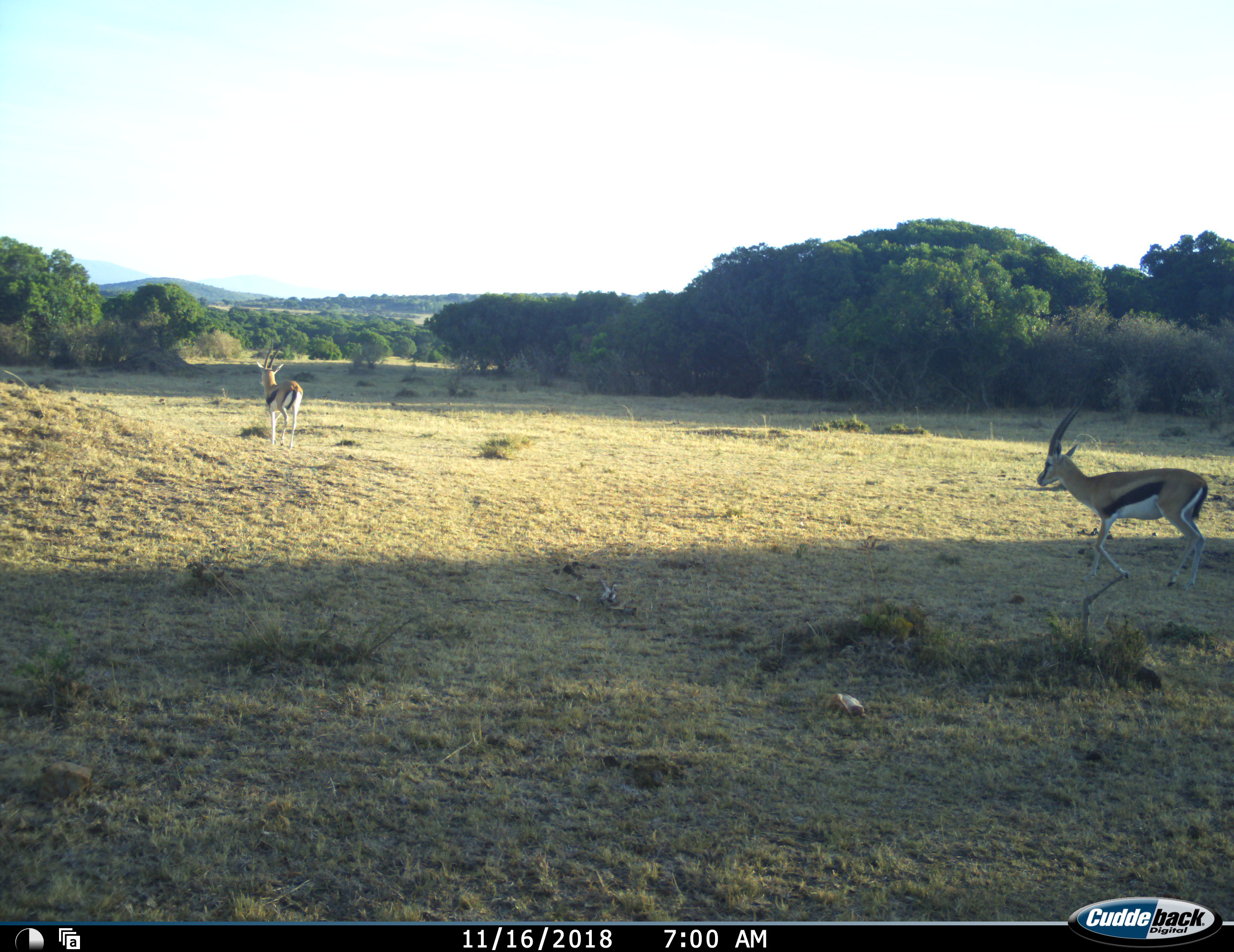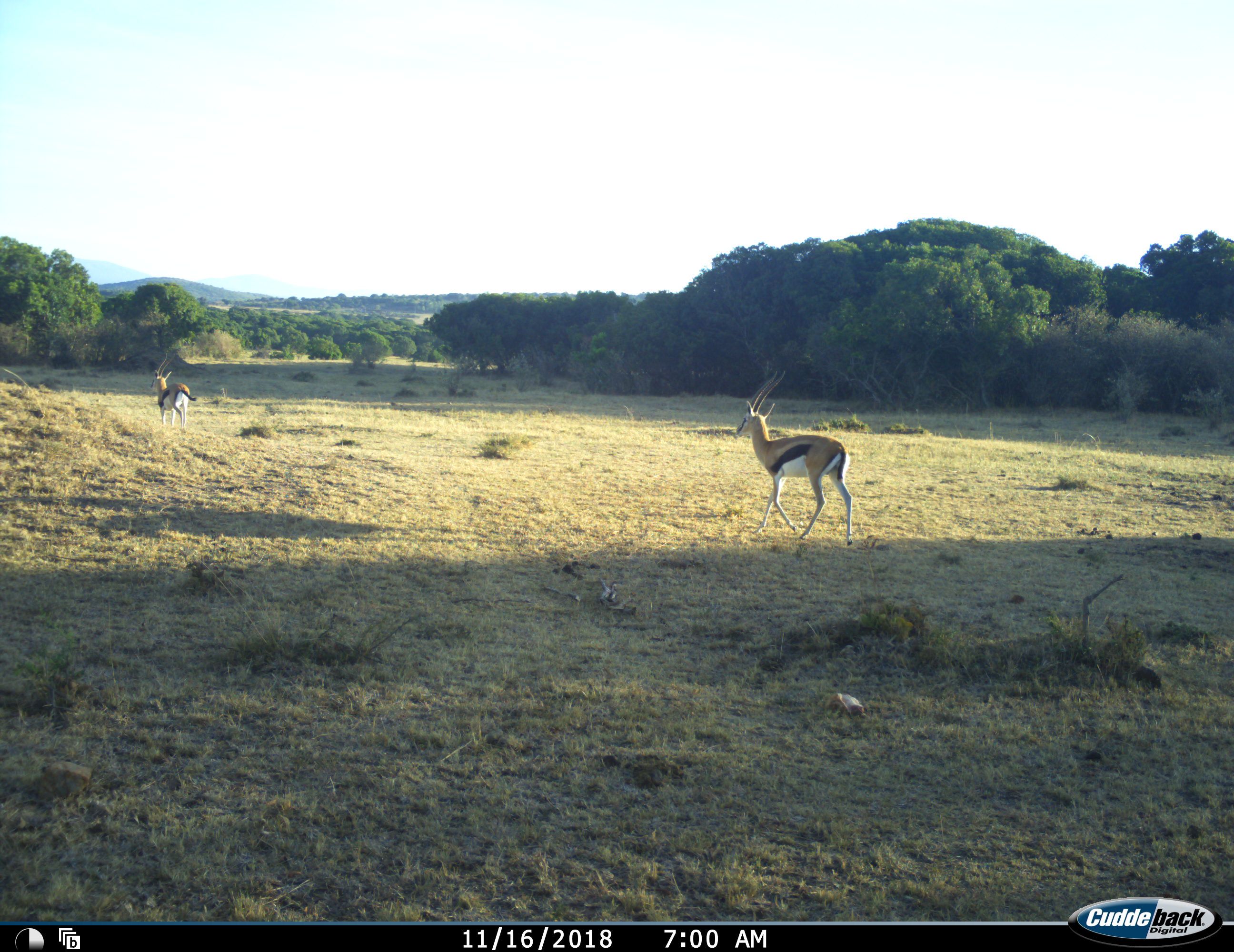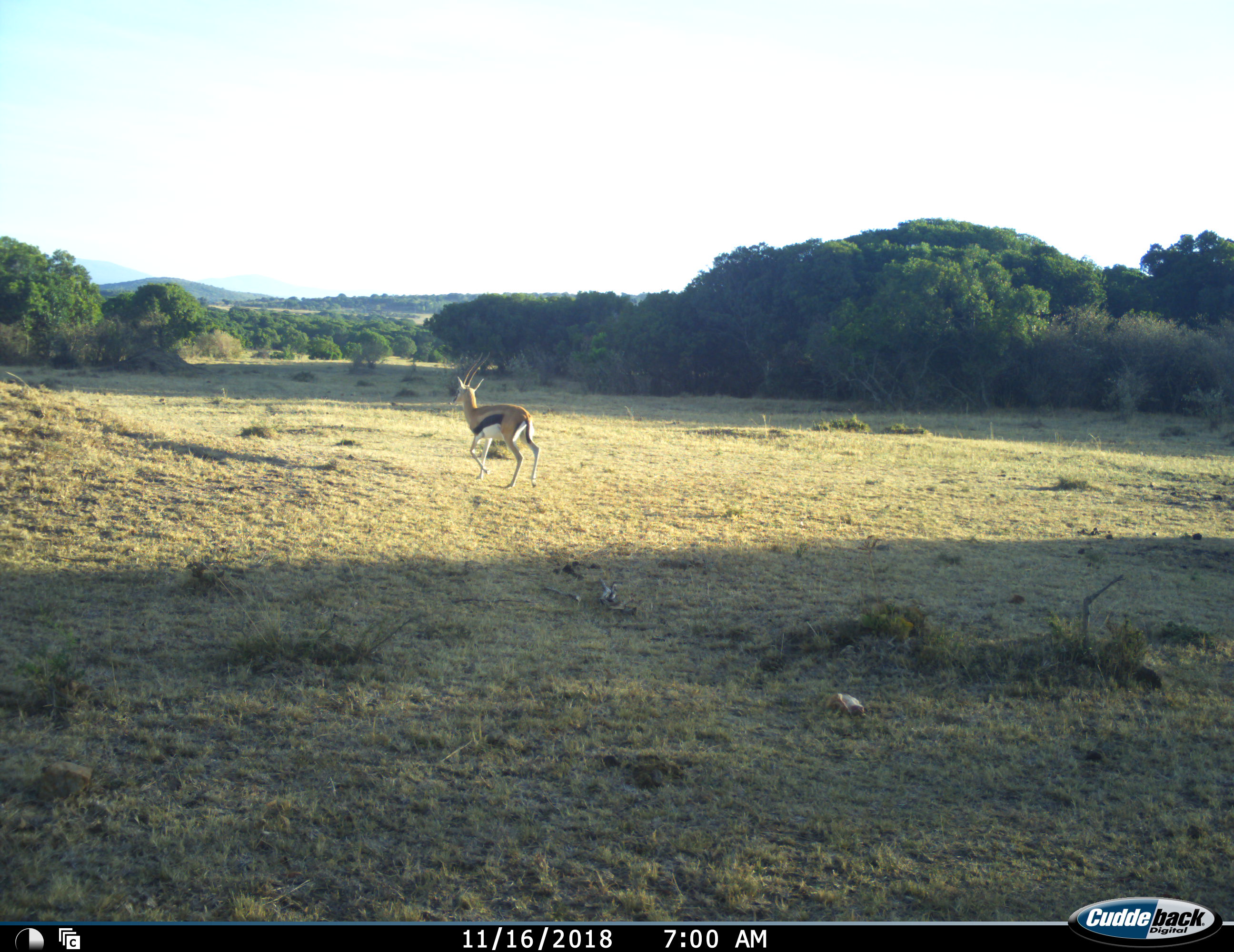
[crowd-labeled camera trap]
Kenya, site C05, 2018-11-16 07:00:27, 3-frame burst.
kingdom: Animalia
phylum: Chordata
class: Mammalia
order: Artiodactyla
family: Bovidae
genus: Eudorcas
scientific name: Eudorcas thomsonii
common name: thomson's gazelle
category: gazellethomsons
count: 2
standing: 0%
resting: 0%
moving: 100%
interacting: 0%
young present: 0%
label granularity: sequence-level